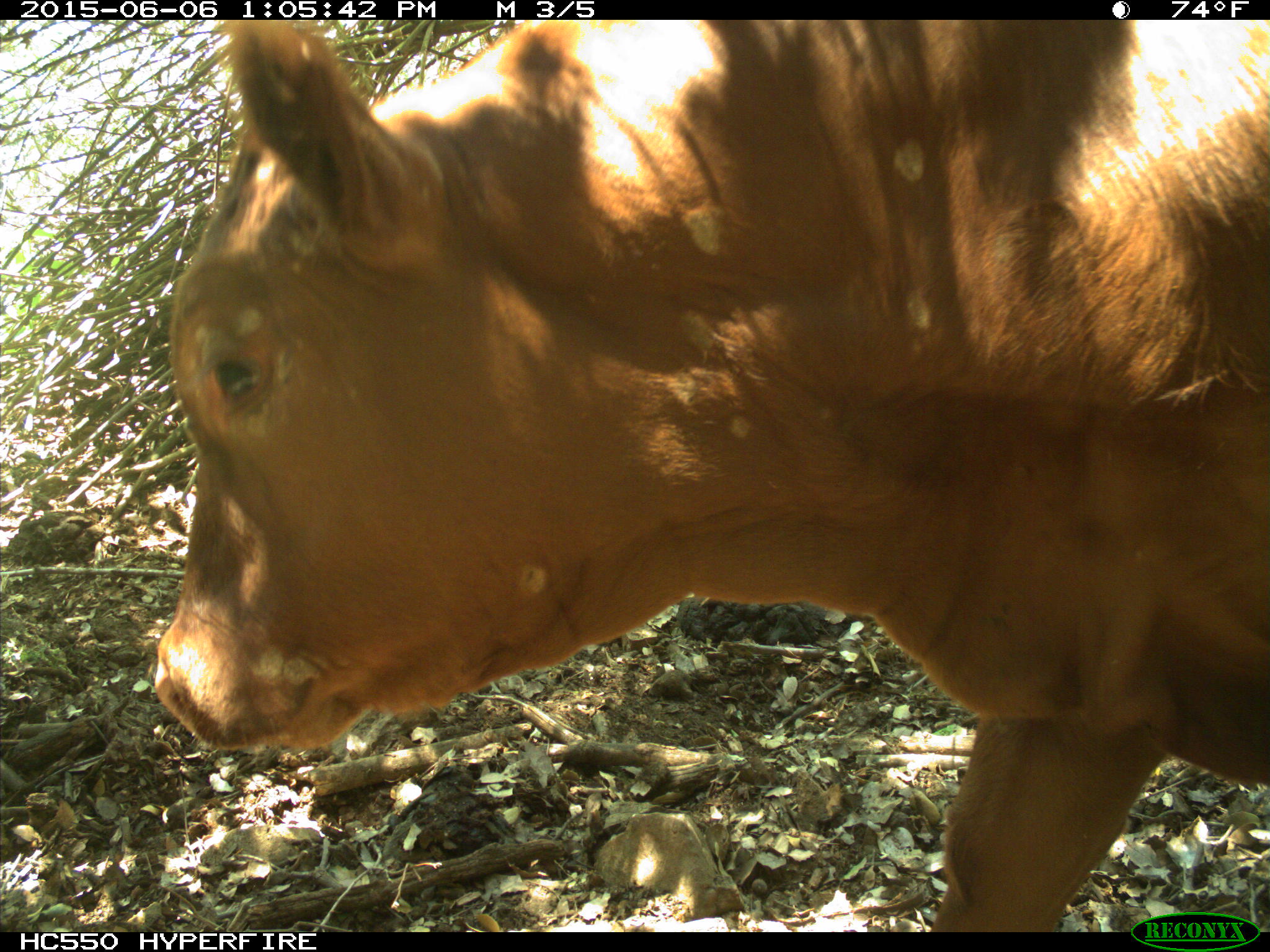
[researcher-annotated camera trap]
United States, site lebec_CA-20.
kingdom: Animalia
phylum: Chordata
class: Mammalia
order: Artiodactyla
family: Bovidae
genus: Bos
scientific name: Bos taurus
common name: domestic cow